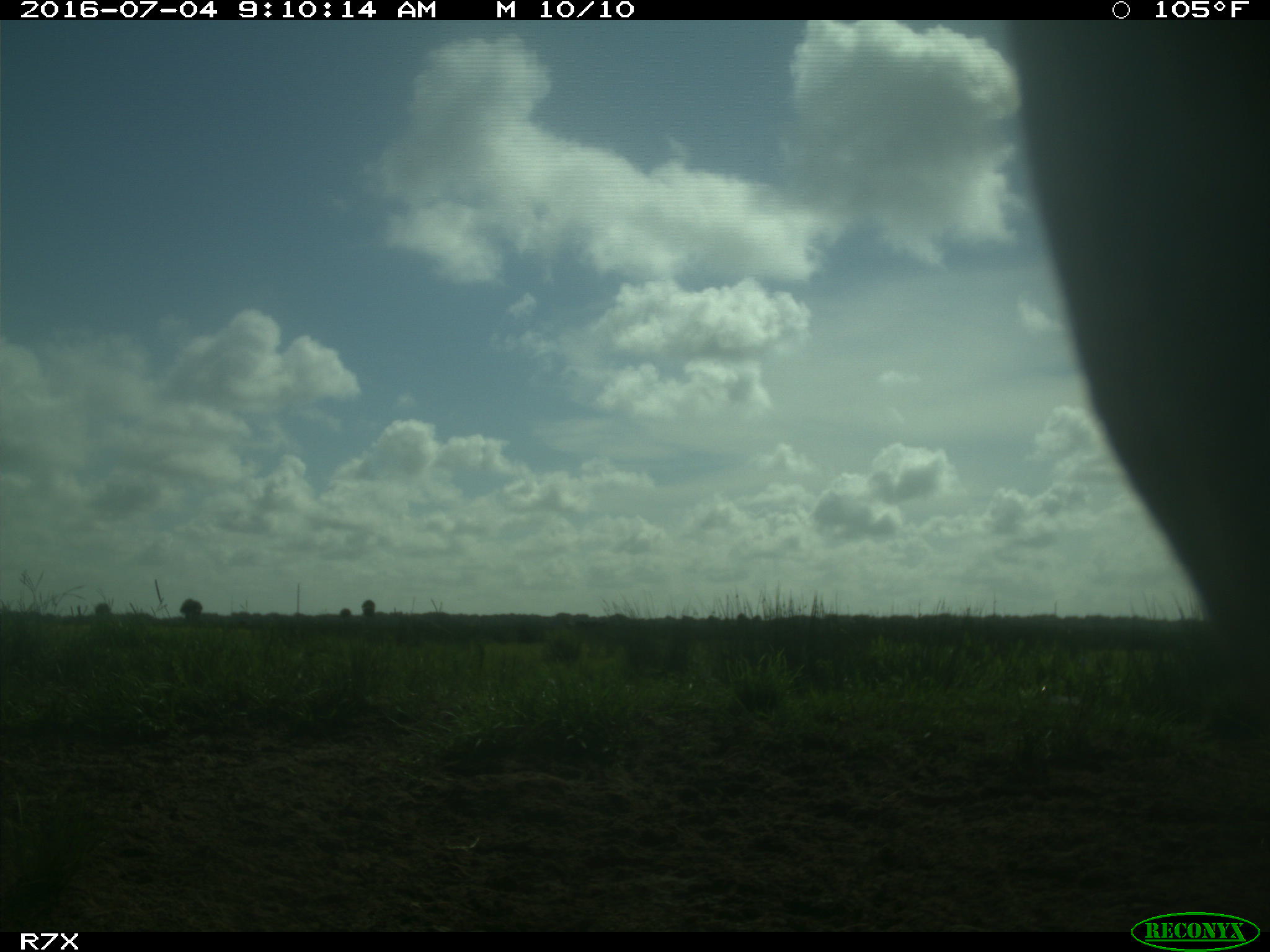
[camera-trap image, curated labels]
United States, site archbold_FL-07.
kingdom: Animalia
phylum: Chordata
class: Mammalia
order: Artiodactyla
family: Bovidae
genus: Bos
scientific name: Bos taurus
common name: domestic cow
Bos taurus (domestic cow).